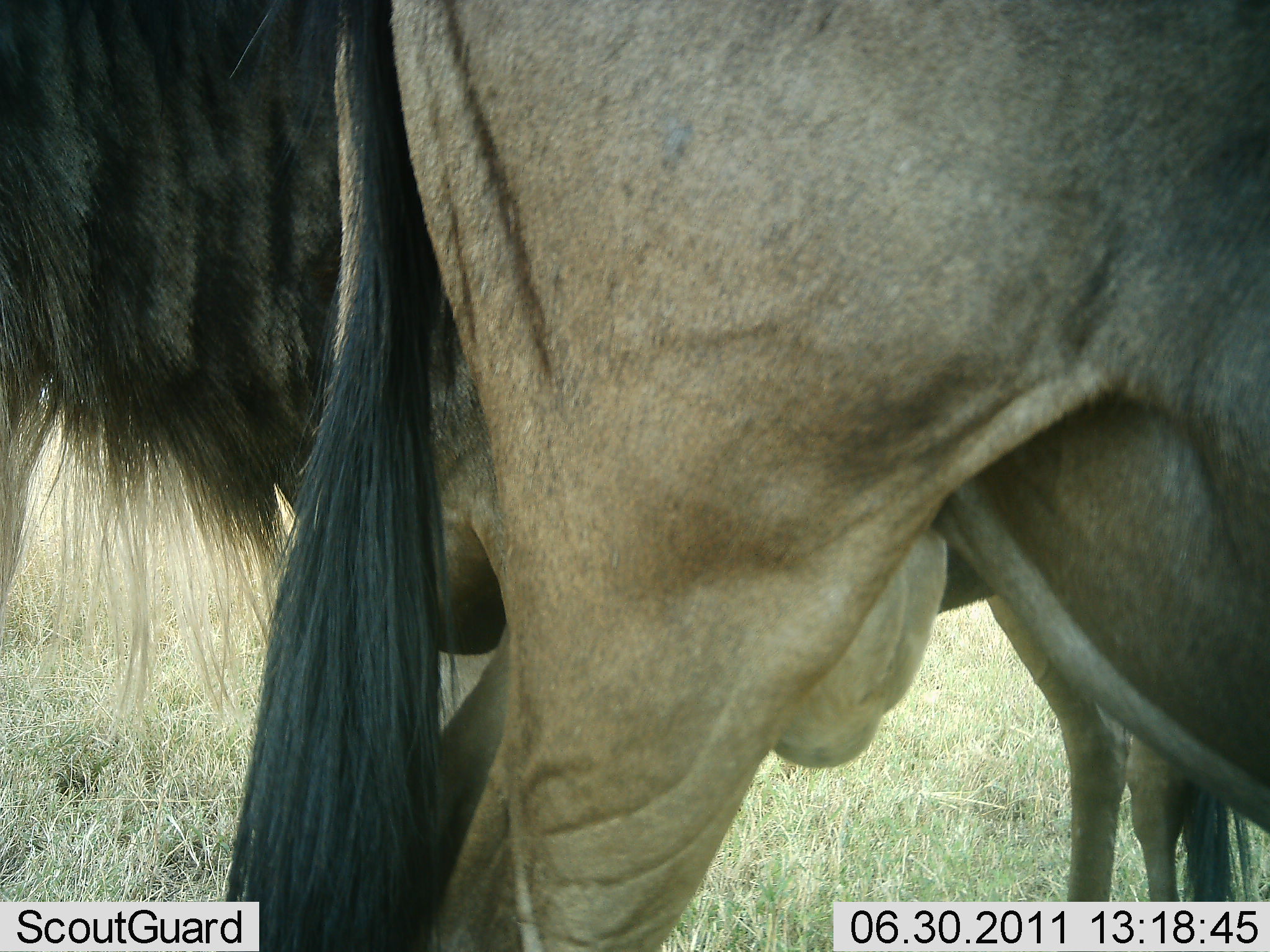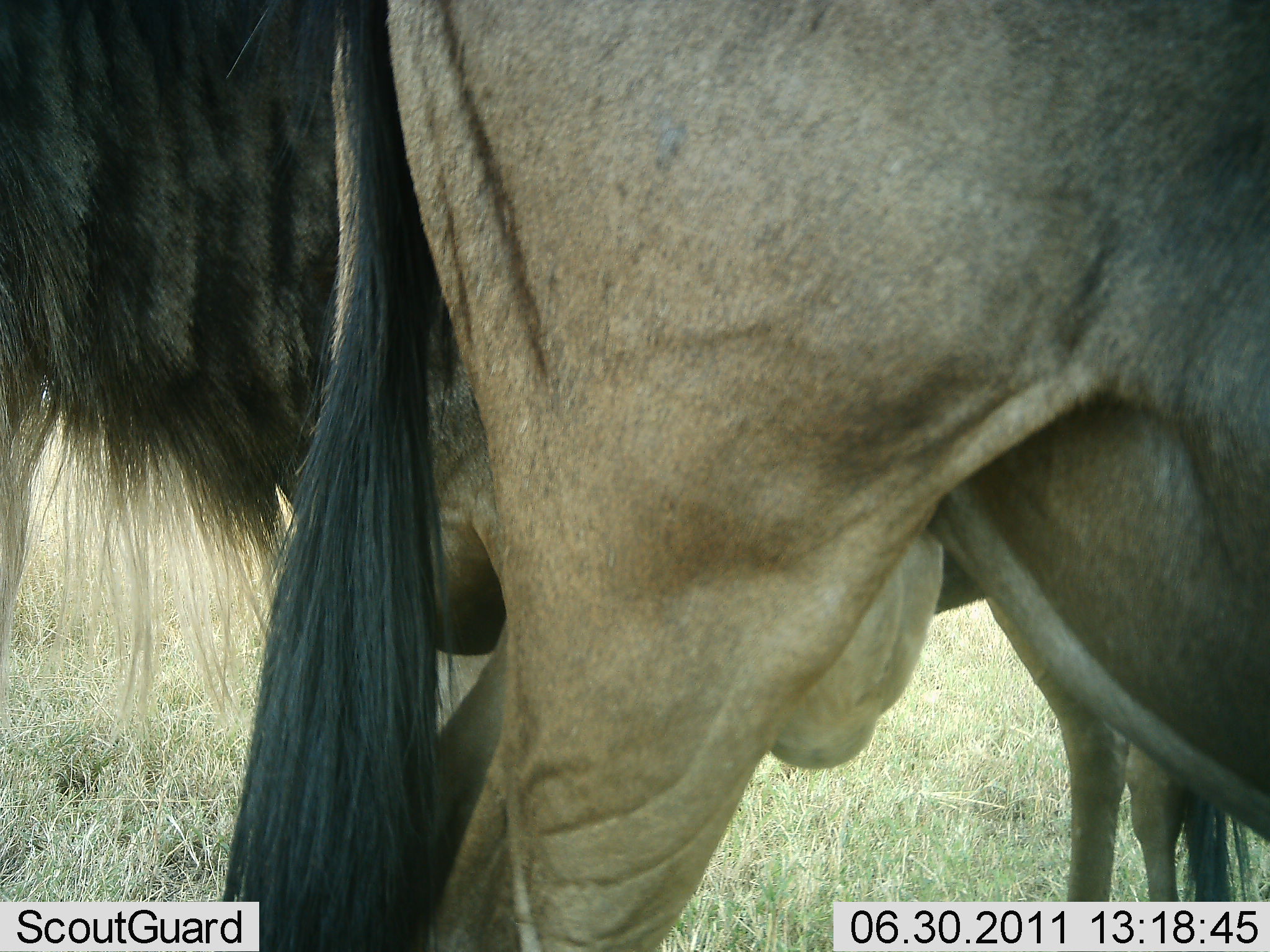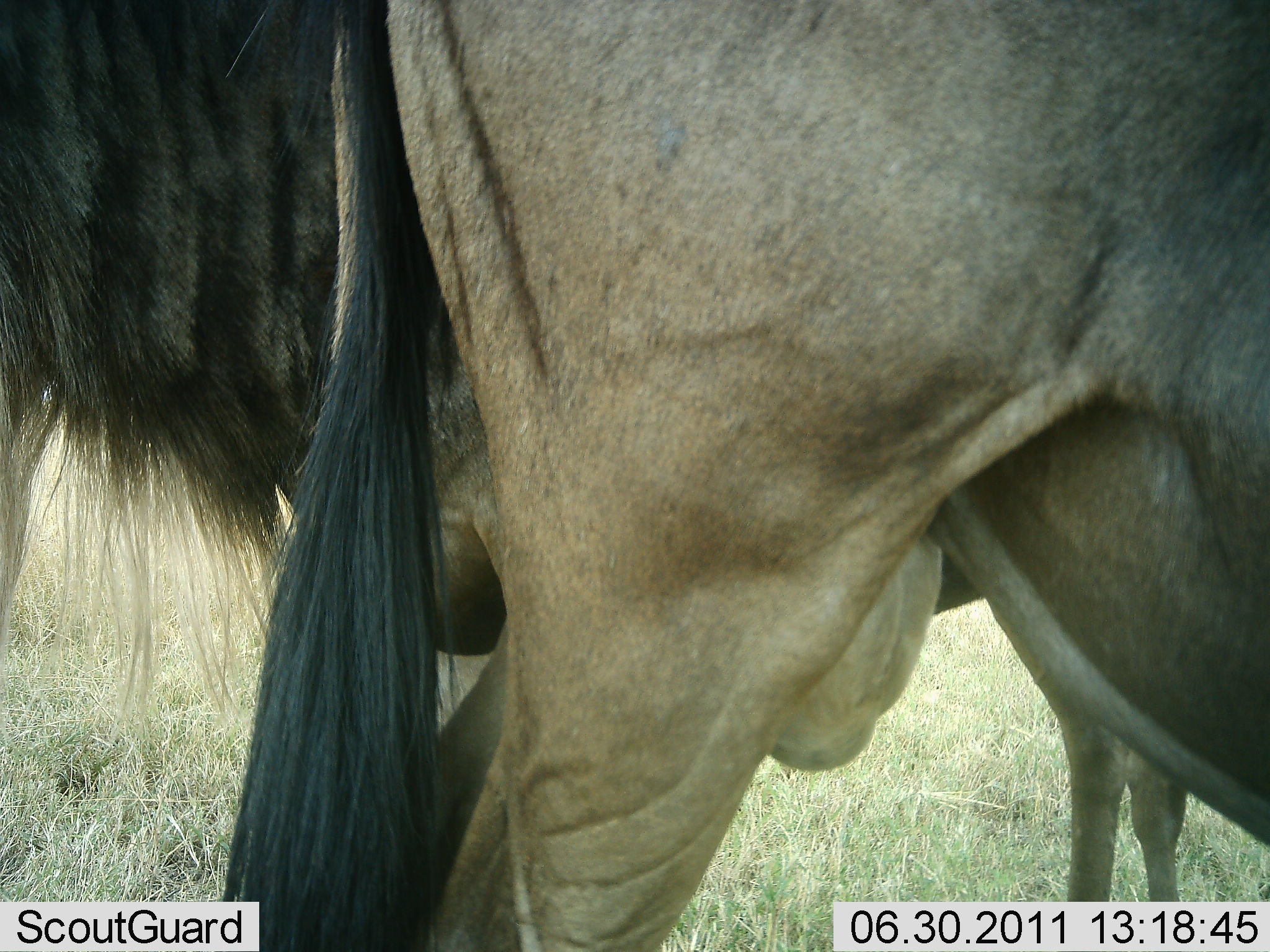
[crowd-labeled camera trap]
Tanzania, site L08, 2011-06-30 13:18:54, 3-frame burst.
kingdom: Animalia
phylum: Chordata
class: Mammalia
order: Artiodactyla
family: Bovidae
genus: Connochaetes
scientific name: Connochaetes taurinus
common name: blue wildebeest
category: wildebeest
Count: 2.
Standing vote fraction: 93%.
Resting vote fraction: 0%.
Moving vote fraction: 7%.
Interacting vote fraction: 0%.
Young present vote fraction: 7%.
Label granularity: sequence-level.